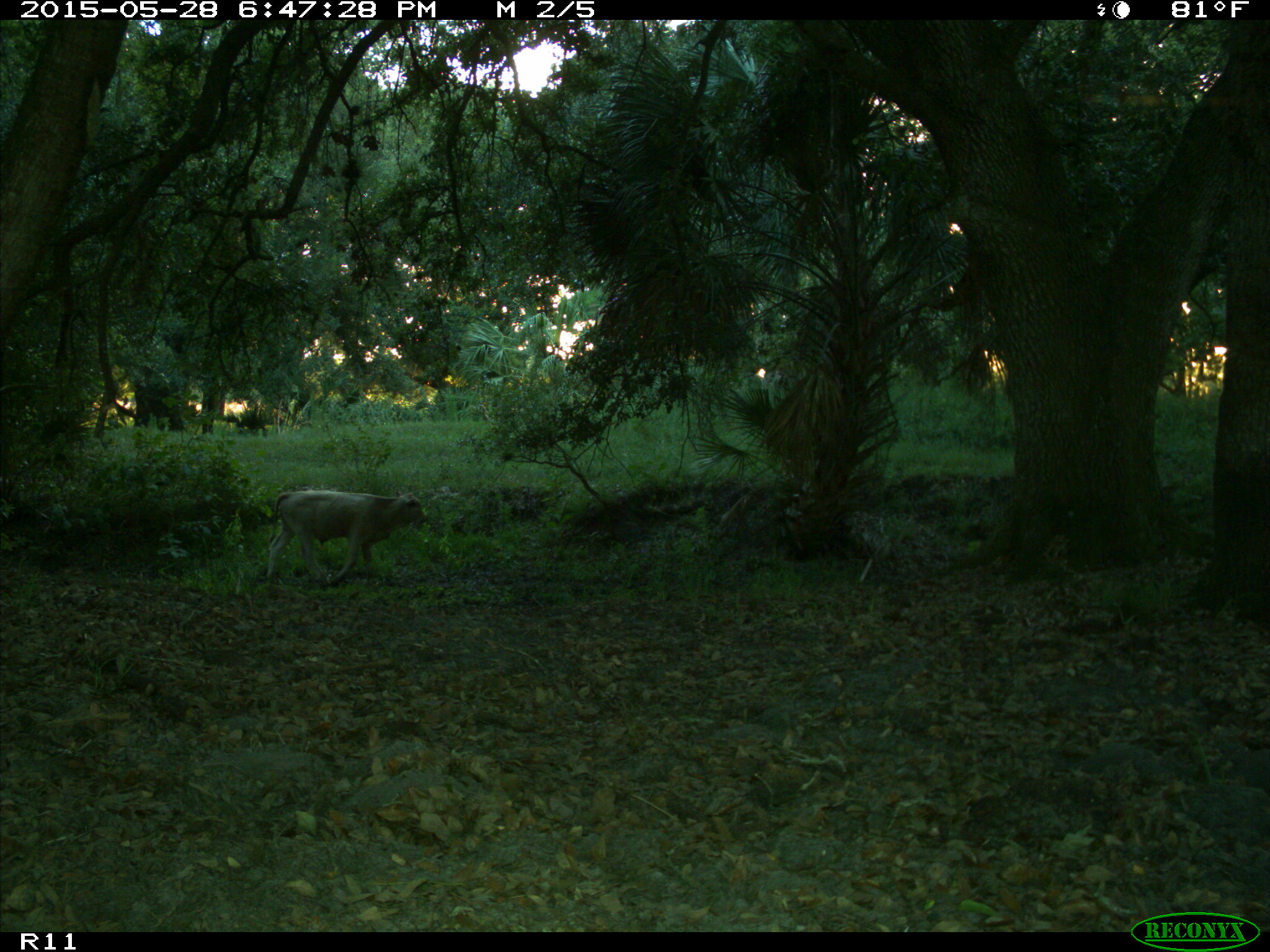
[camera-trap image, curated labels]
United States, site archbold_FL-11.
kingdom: Animalia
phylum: Chordata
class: Mammalia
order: Artiodactyla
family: Bovidae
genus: Bos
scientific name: Bos taurus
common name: domestic cow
Bos taurus (domestic cow).